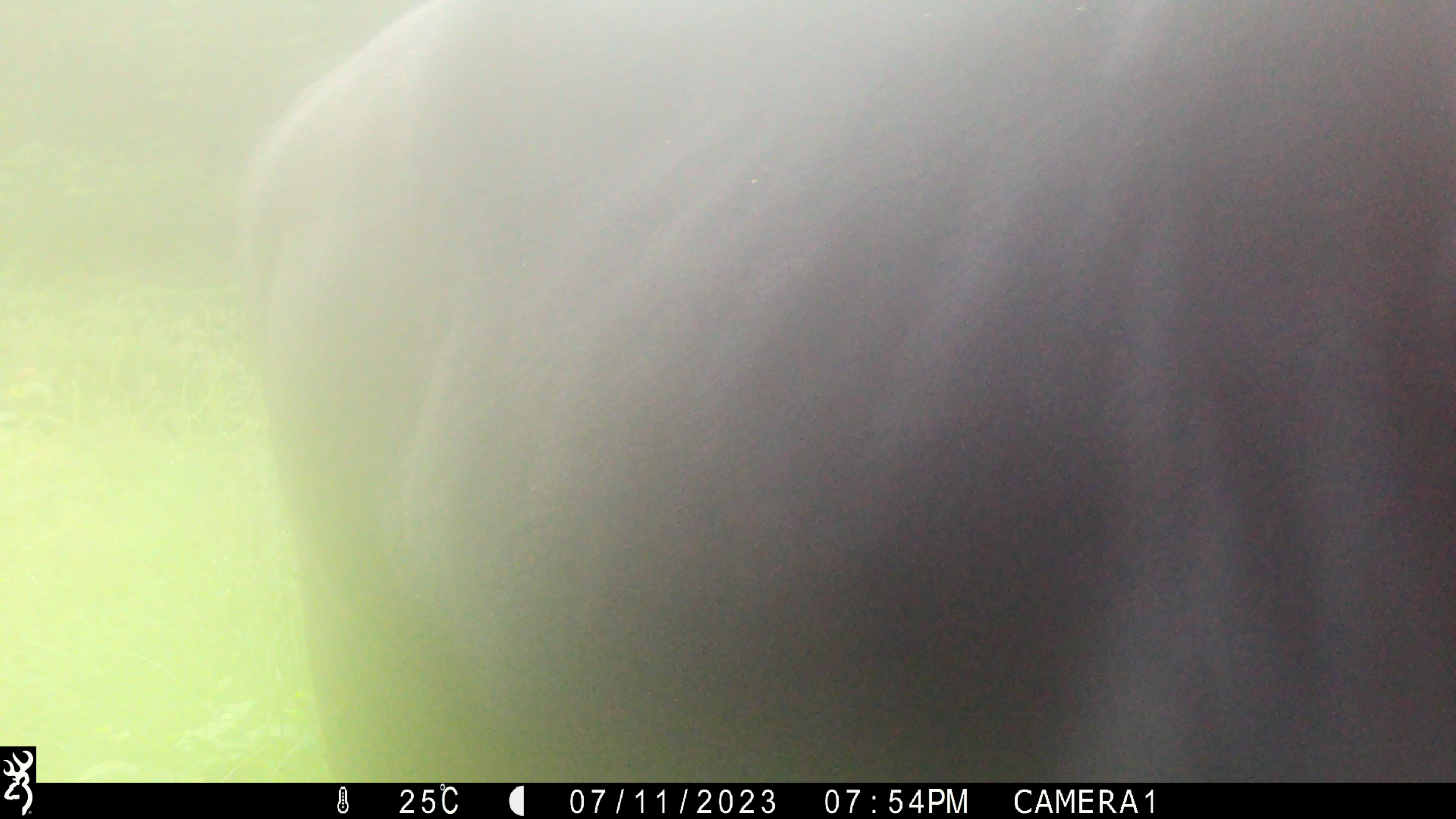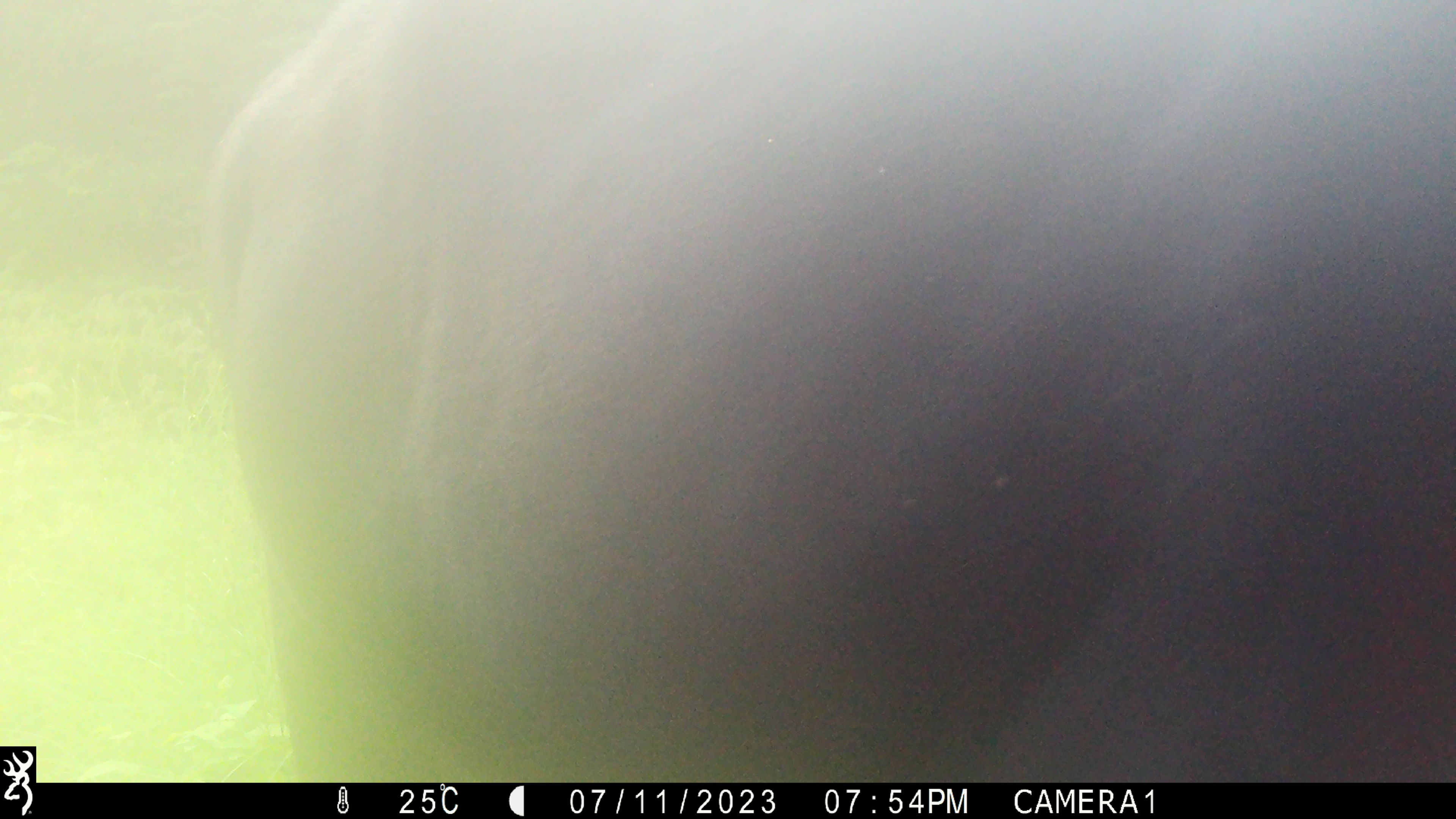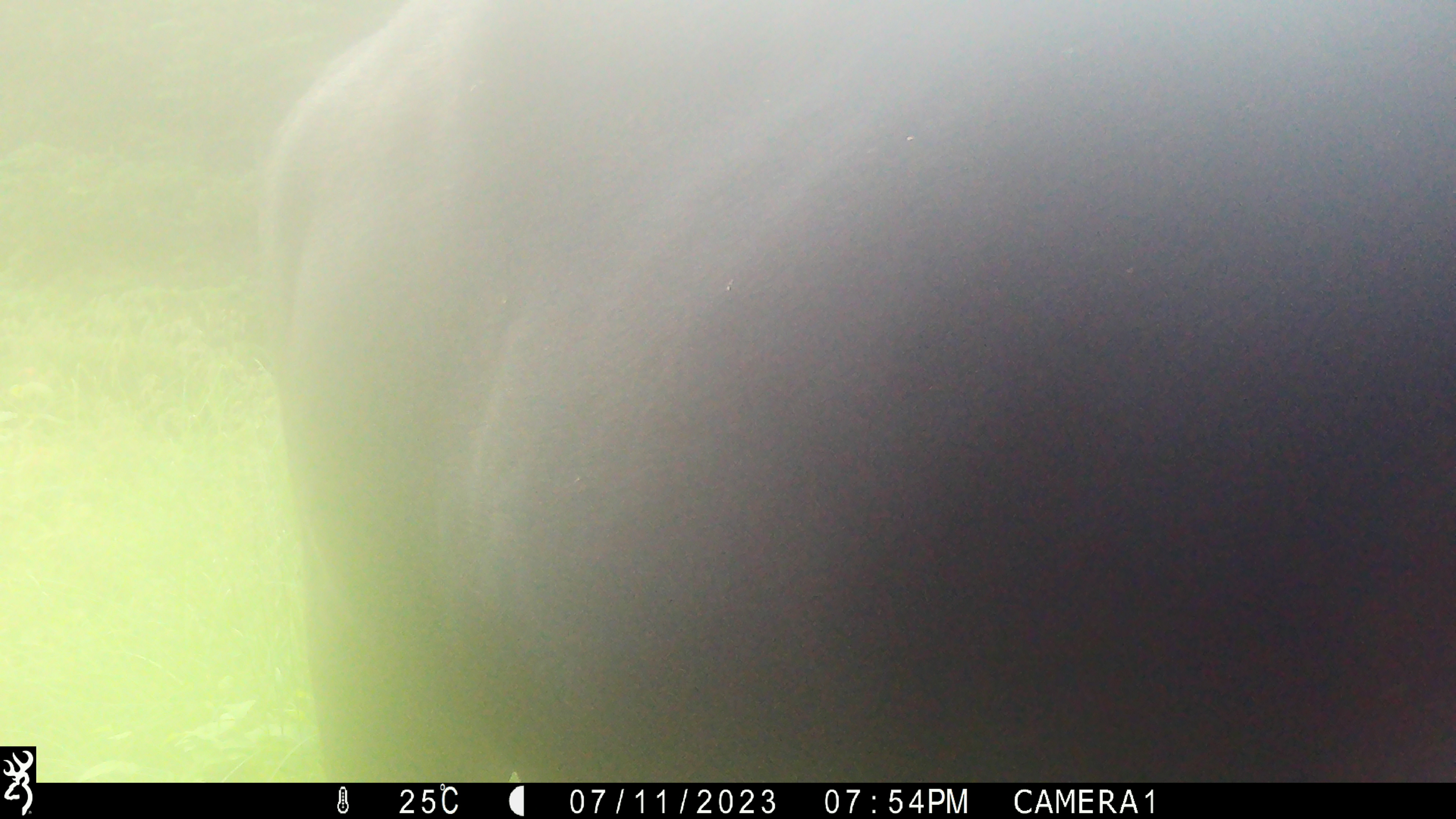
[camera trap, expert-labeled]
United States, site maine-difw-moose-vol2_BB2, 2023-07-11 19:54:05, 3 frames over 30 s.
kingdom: Animalia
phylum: Chordata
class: Mammalia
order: Artiodactyla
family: Cervidae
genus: Alces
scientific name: Alces alces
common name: moose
Moose (Alces alces).